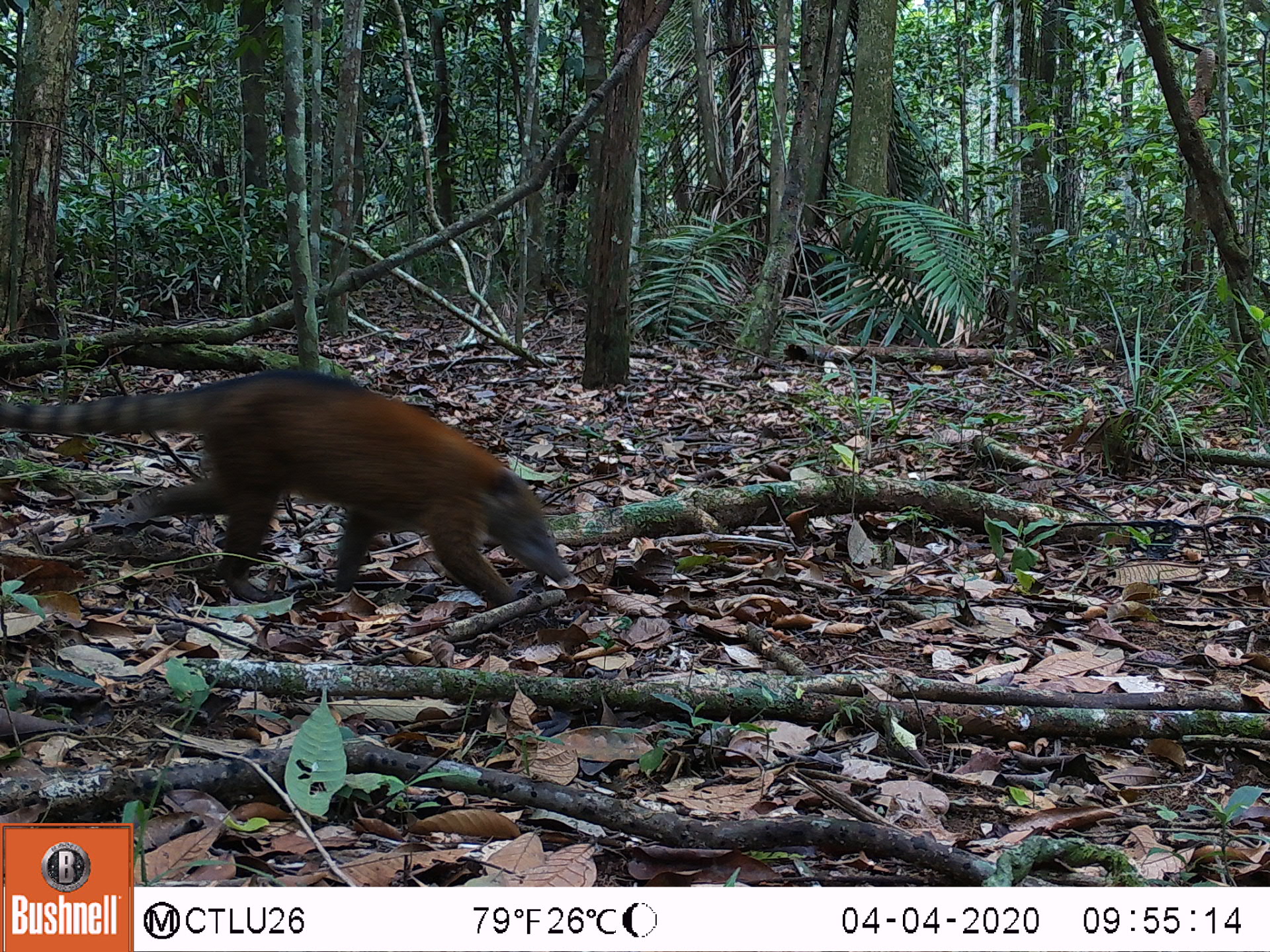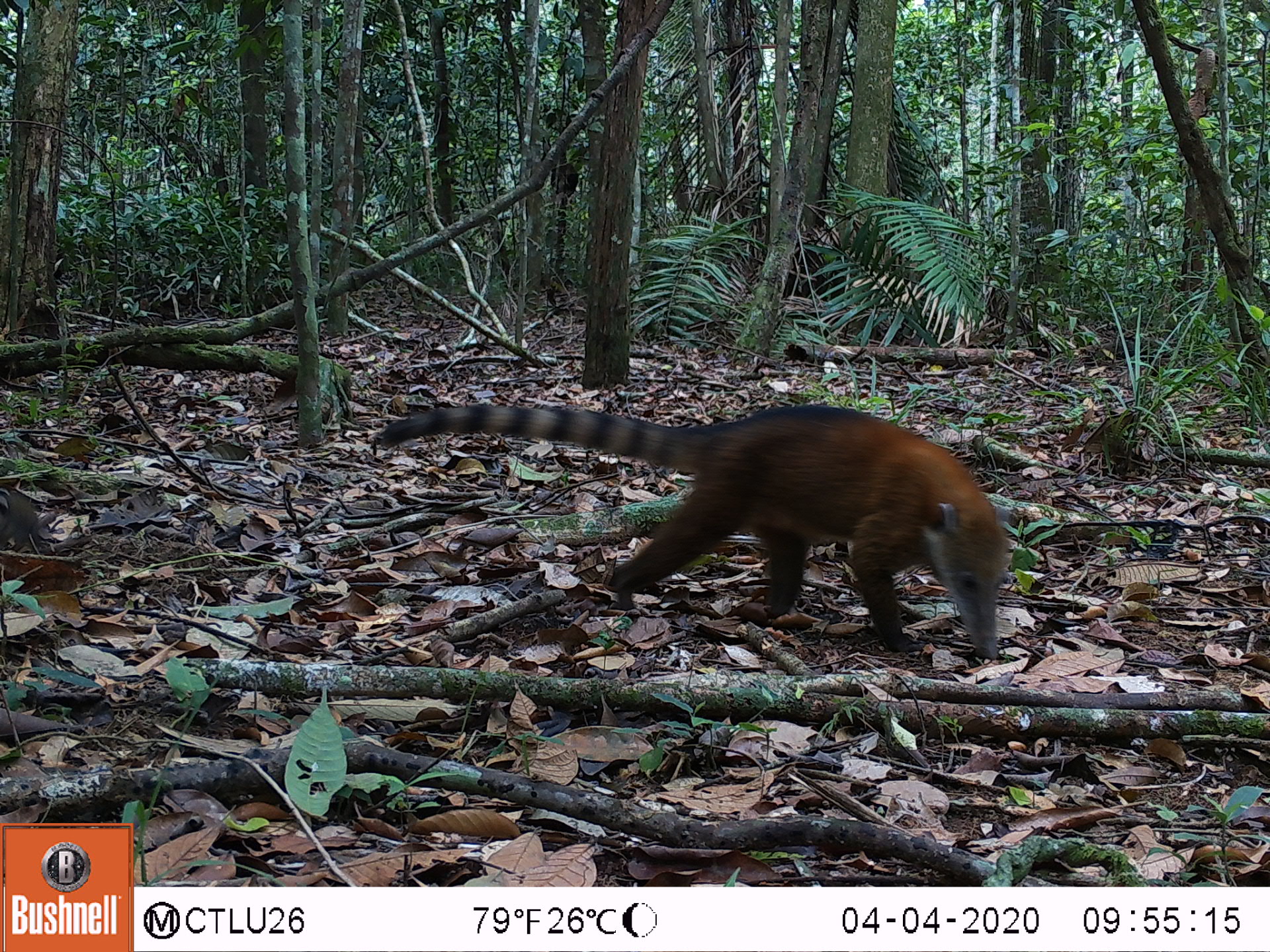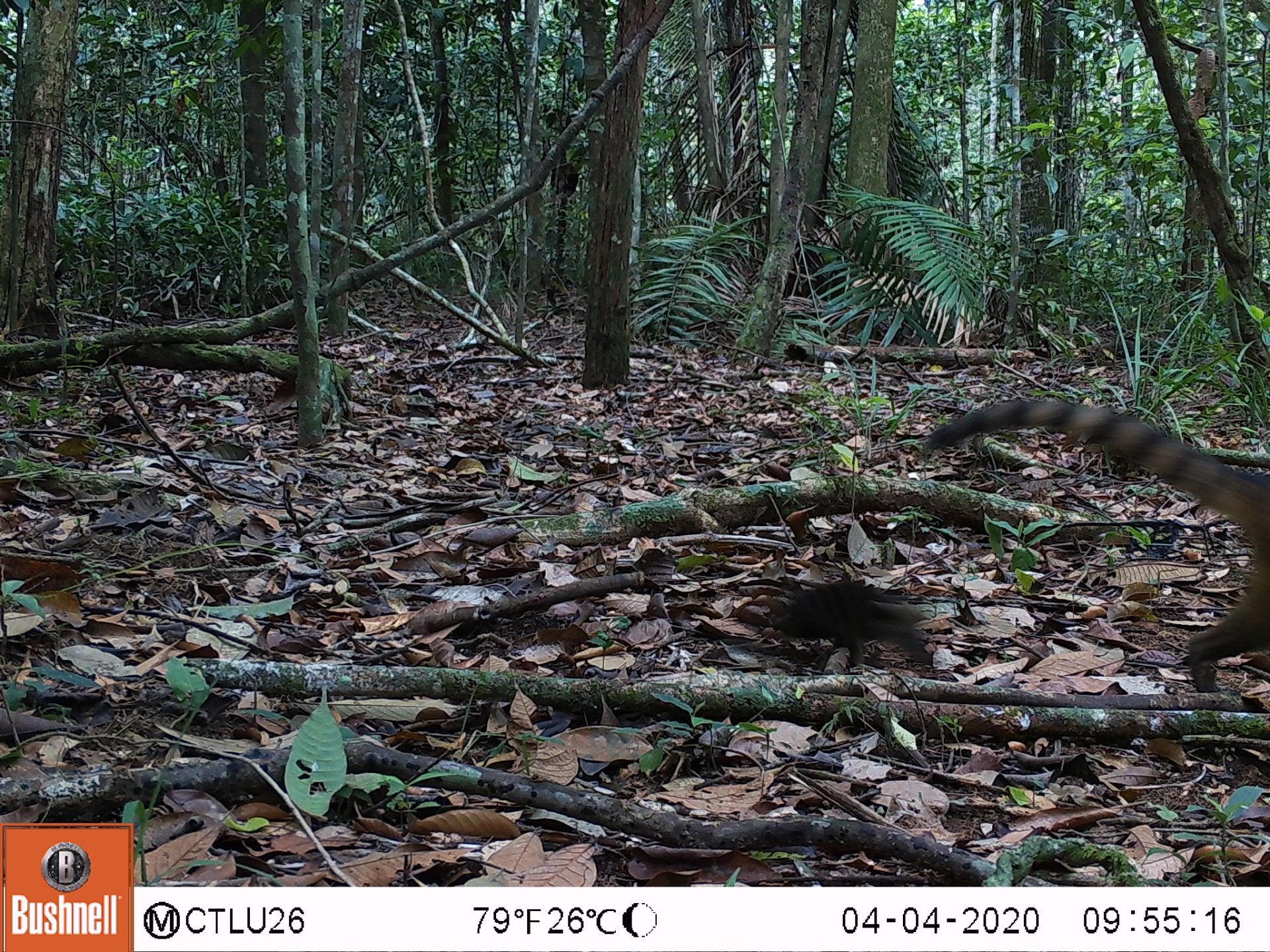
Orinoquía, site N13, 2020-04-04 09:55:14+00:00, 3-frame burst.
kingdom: Animalia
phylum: Chordata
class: Mammalia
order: Carnivora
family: Procyonidae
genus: Nasua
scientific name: Nasua nasua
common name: south american coati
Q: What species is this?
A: South american coati (Nasua nasua).